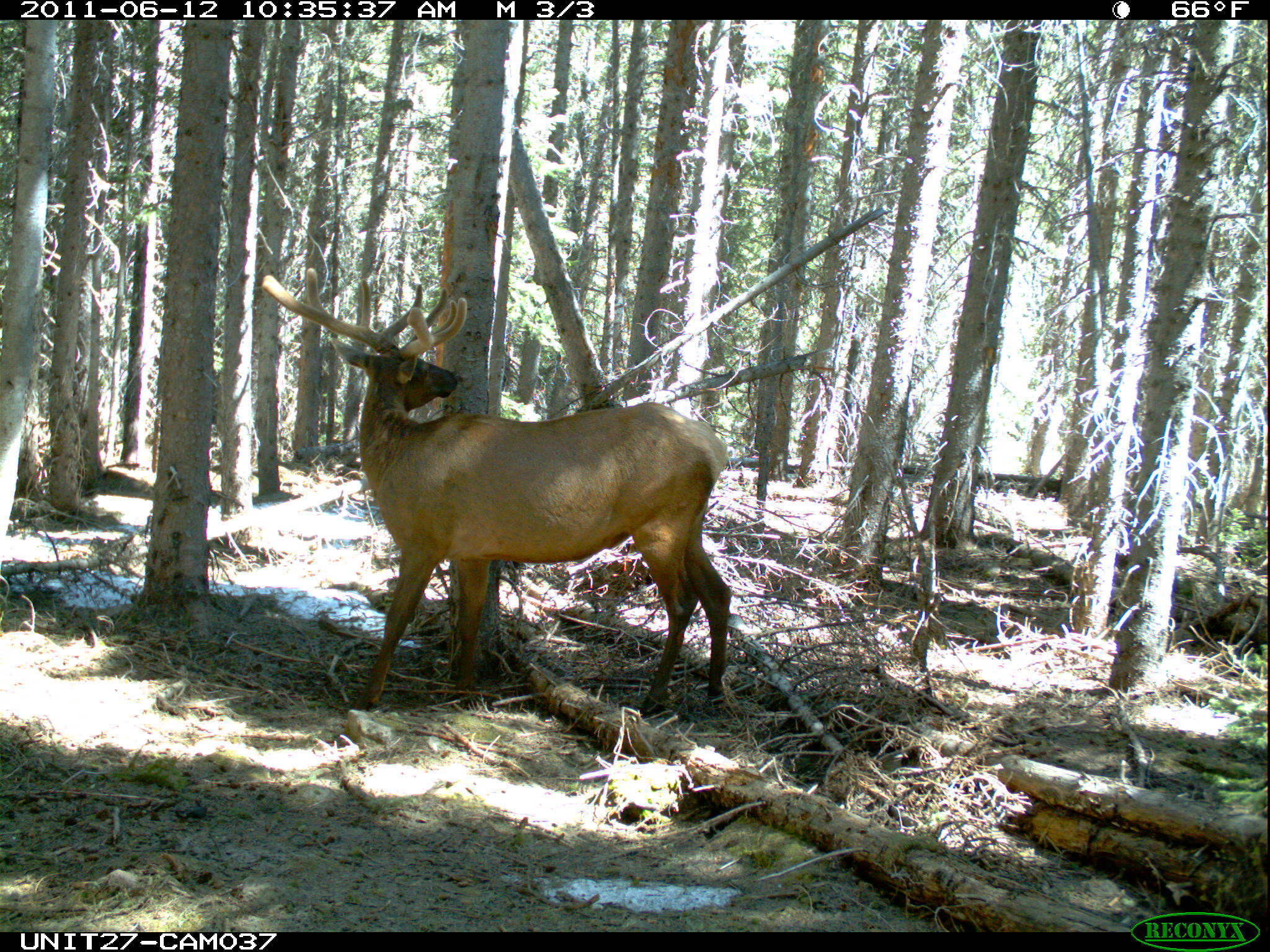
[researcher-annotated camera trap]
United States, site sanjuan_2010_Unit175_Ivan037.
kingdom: Animalia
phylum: Chordata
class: Mammalia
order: Artiodactyla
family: Cervidae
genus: Cervus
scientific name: Cervus elaphus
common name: red deer